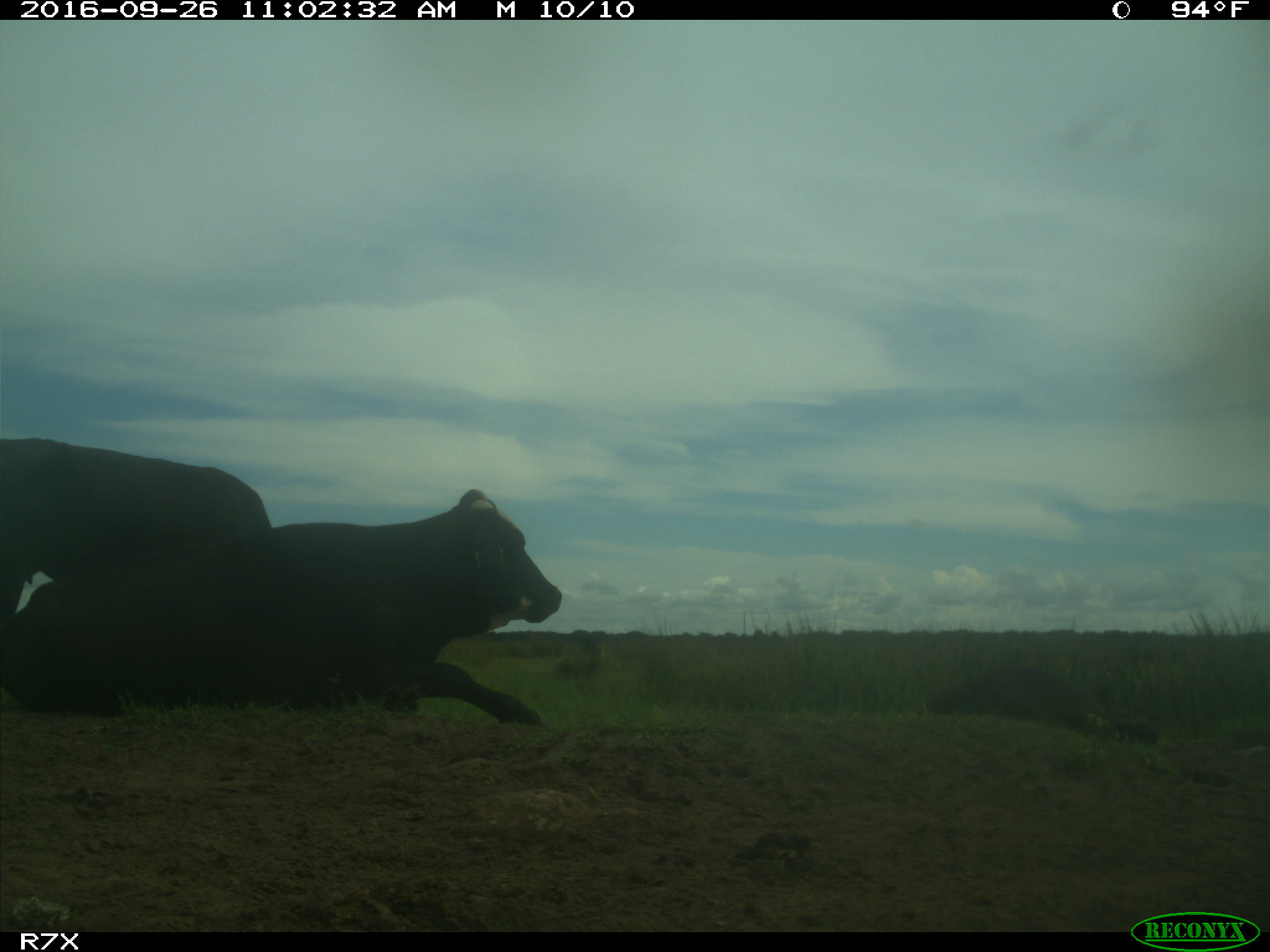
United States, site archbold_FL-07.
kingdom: Animalia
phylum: Chordata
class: Mammalia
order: Artiodactyla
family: Bovidae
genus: Bos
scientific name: Bos taurus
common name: domestic cow